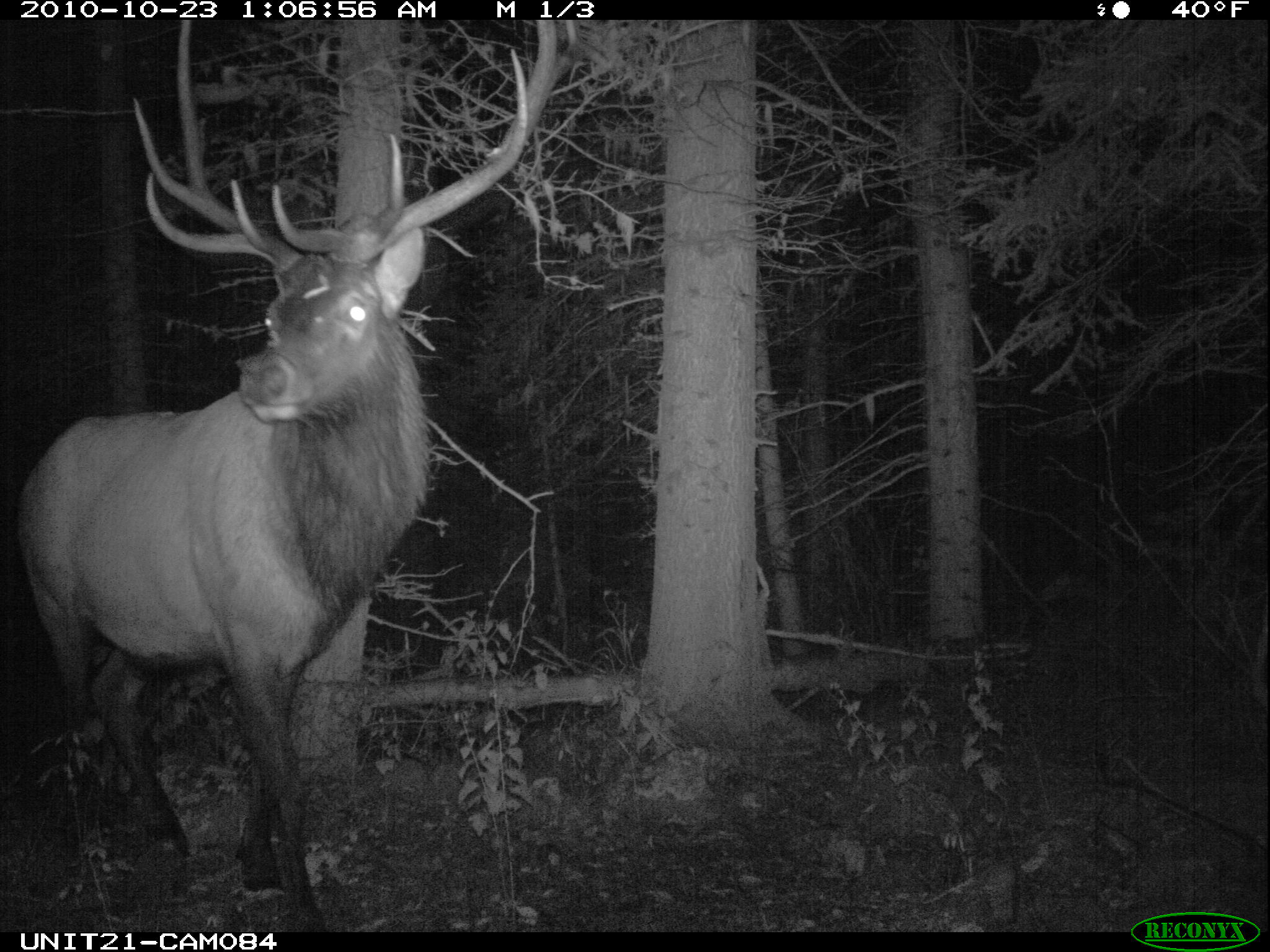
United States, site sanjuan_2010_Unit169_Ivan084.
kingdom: Animalia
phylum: Chordata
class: Mammalia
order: Artiodactyla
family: Cervidae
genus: Cervus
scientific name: Cervus elaphus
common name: red deer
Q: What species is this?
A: Cervus elaphus (red deer).